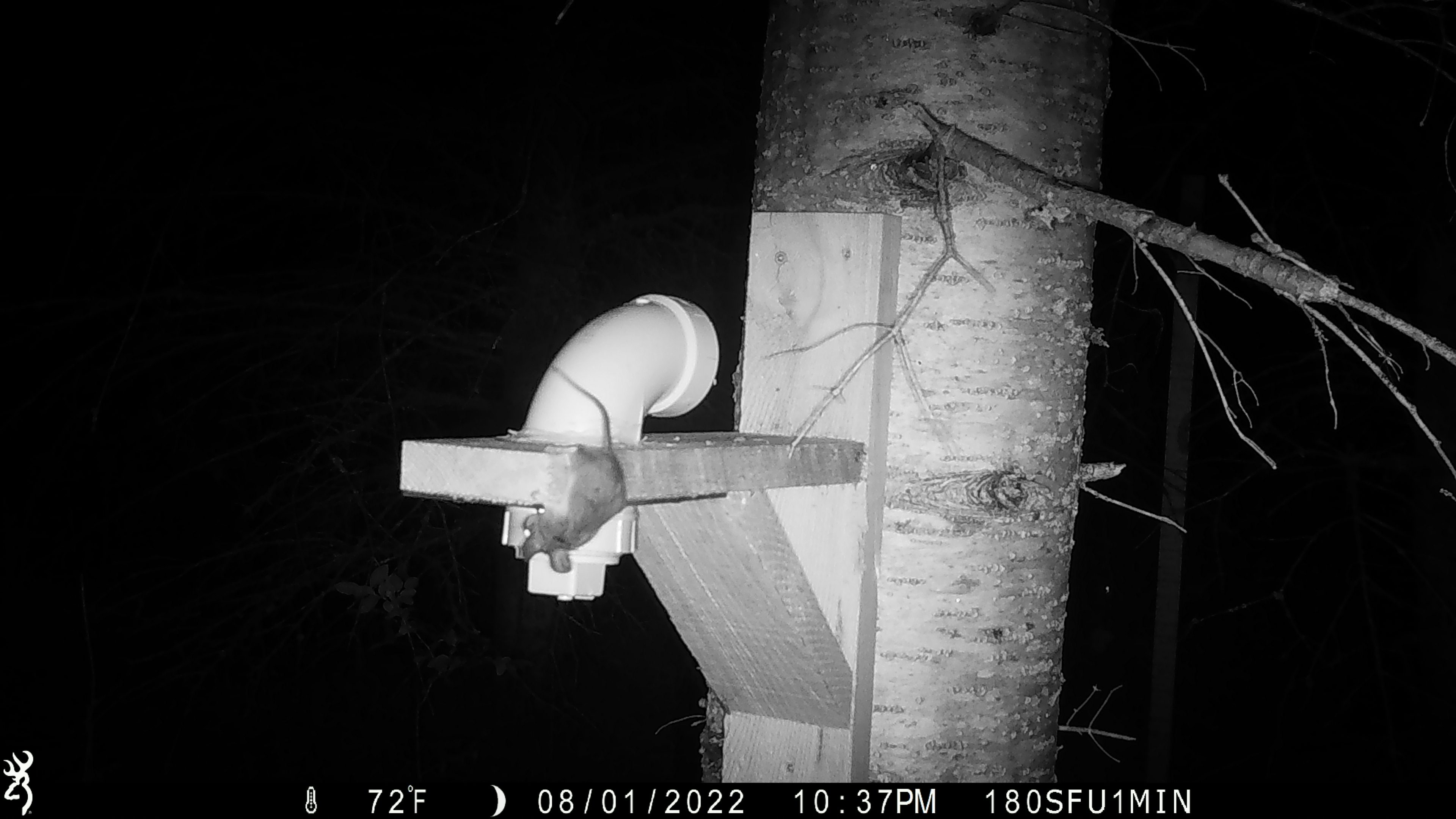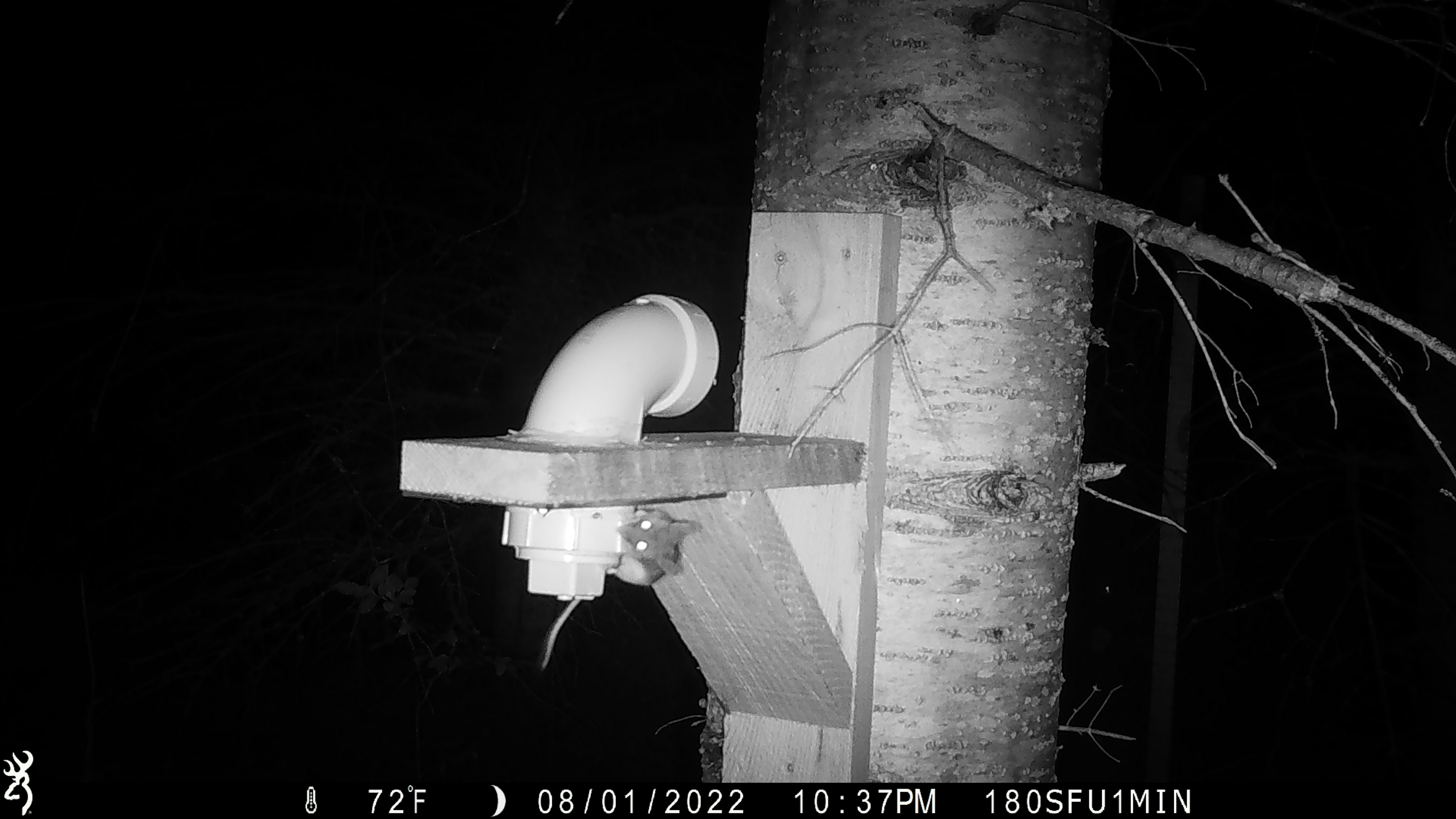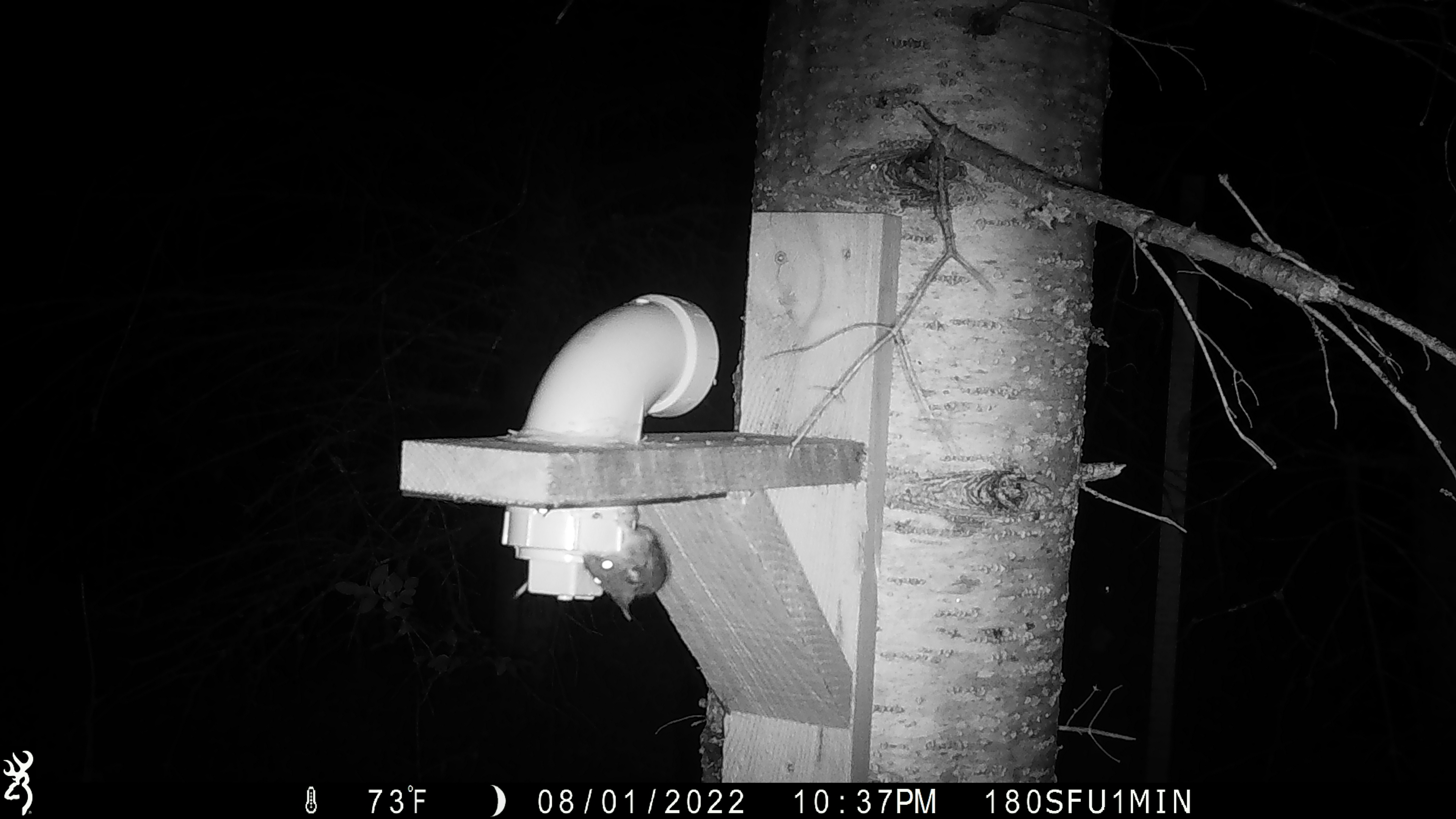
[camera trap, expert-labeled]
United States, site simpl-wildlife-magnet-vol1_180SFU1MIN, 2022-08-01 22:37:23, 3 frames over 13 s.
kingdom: Animalia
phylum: Chordata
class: Mammalia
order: Rodentia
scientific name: Rodentia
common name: mouse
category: mouse sp.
Mouse sp. (mouse) (Rodentia).